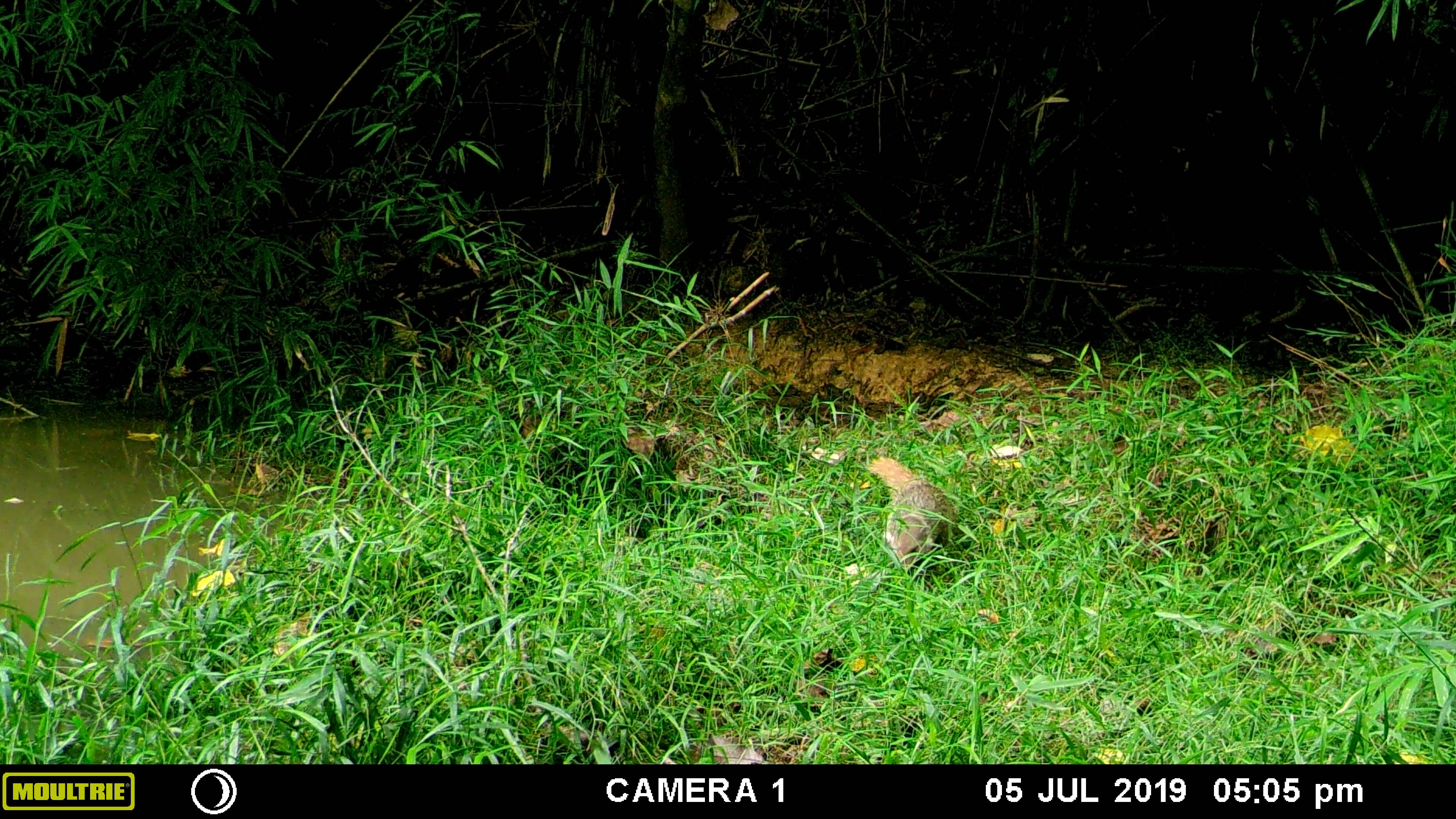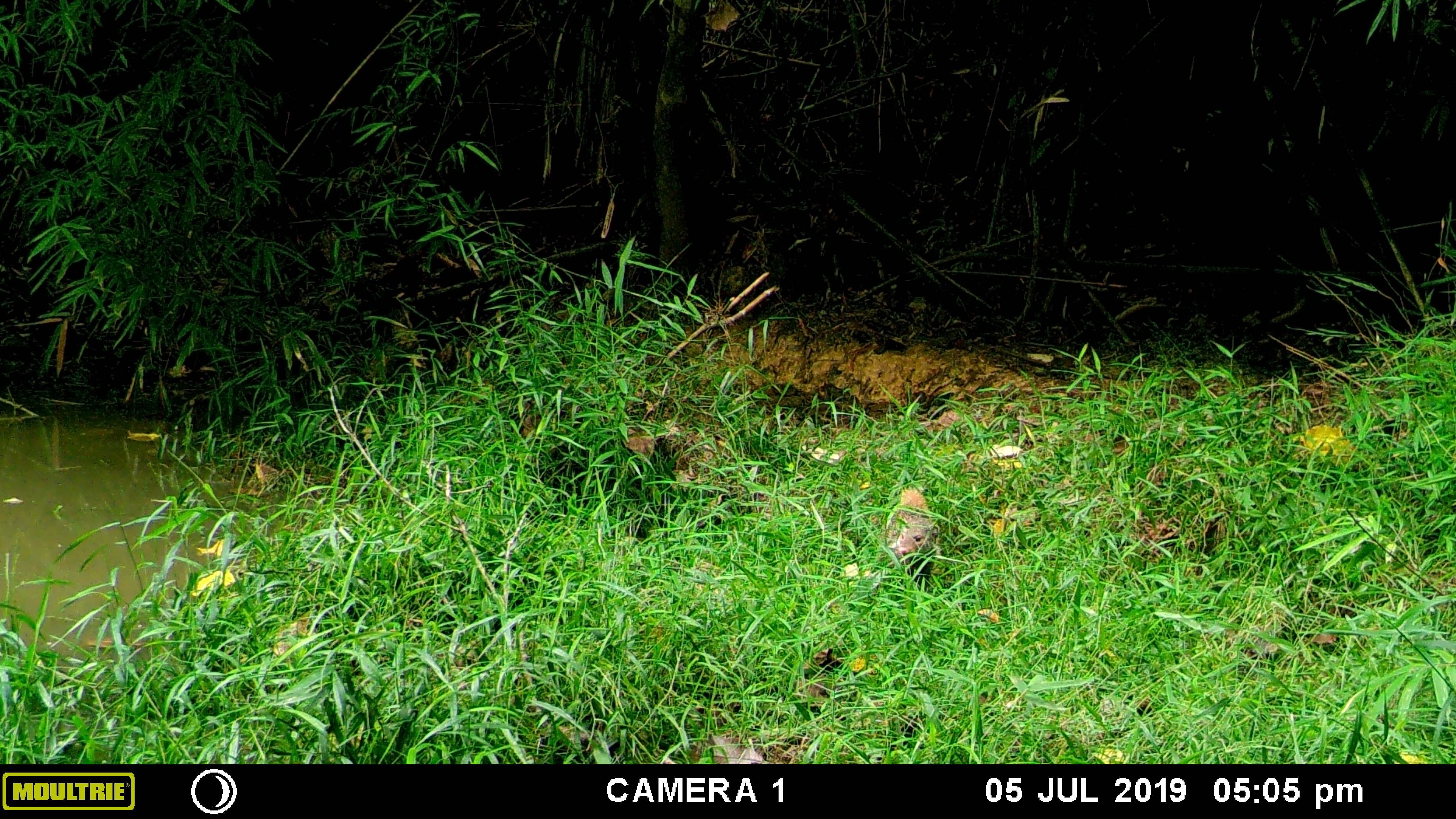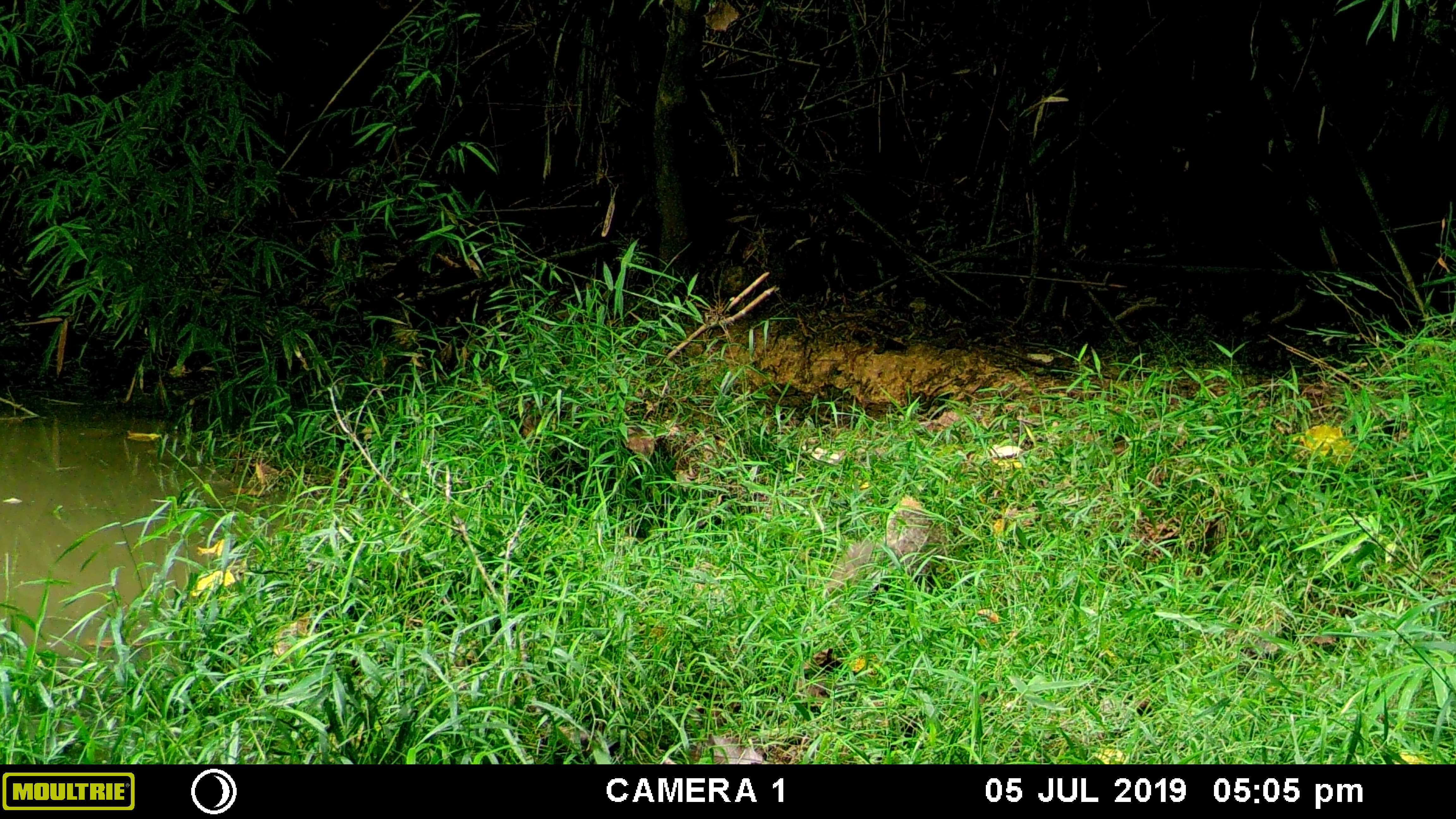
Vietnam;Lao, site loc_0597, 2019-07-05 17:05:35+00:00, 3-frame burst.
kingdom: Animalia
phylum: Chordata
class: Mammalia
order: Carnivora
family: Herpestidae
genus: Urva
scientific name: Urva urva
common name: crab-eating mongoose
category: crab eating mongoose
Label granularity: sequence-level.